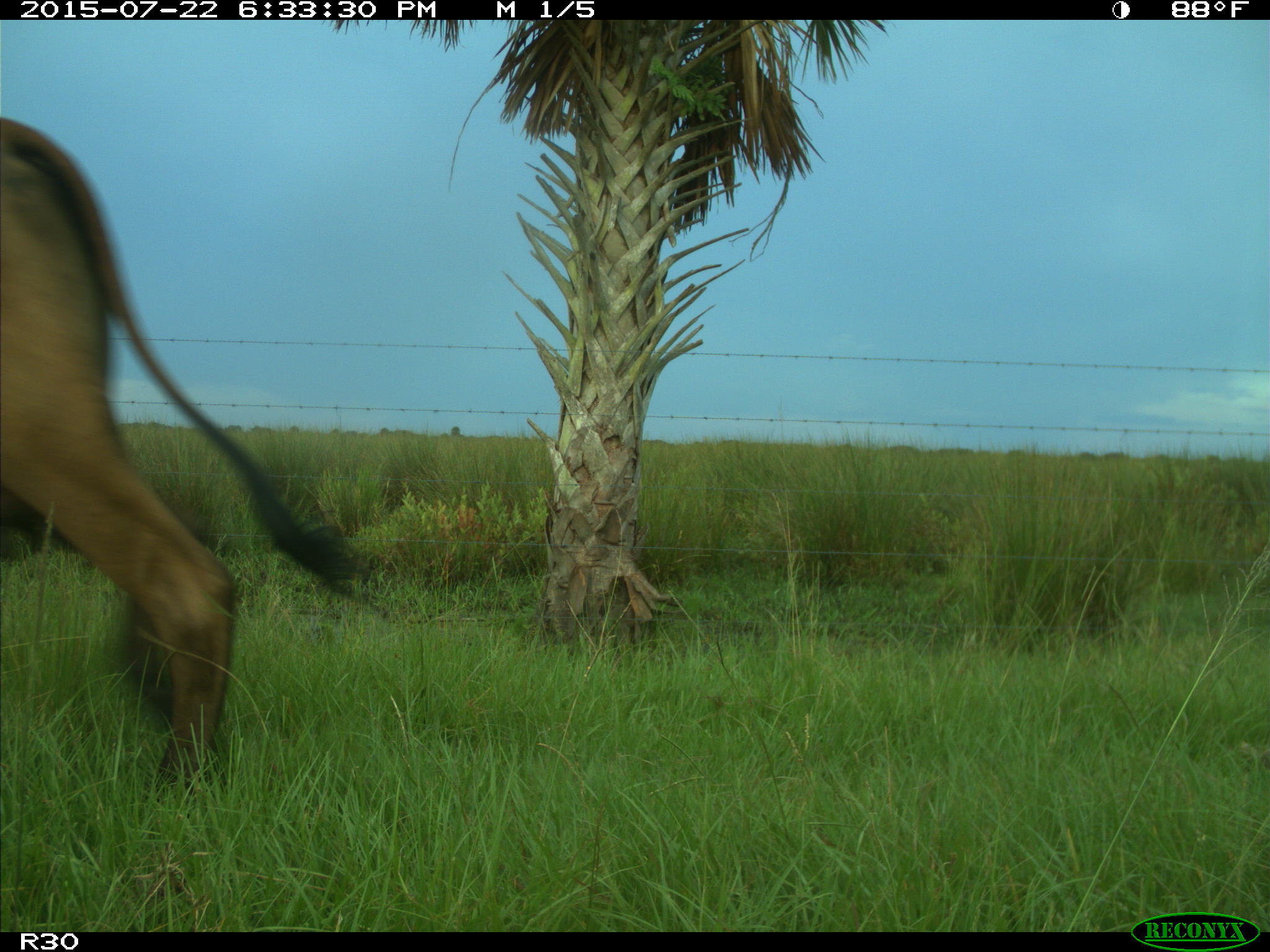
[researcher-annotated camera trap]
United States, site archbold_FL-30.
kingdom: Animalia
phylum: Chordata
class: Mammalia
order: Artiodactyla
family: Bovidae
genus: Bos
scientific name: Bos taurus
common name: domestic cow